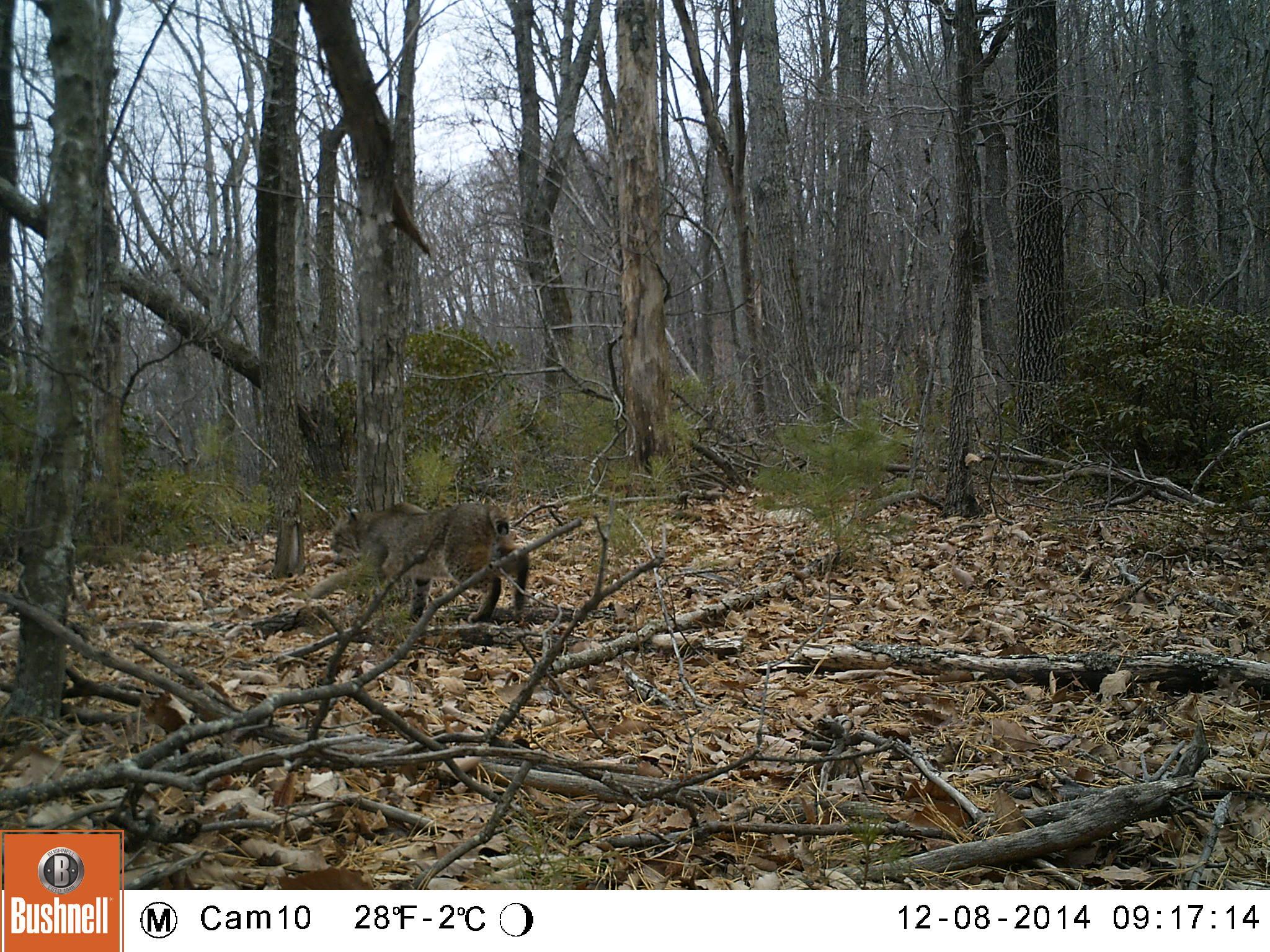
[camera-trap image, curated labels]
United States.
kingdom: Animalia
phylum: Chordata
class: Mammalia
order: Carnivora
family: Felidae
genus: Lynx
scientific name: Lynx rufus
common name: bobcat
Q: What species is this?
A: Bobcat (Lynx rufus).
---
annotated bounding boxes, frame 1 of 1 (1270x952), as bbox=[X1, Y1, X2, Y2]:
Bobcat: bbox=[304, 485, 549, 635]